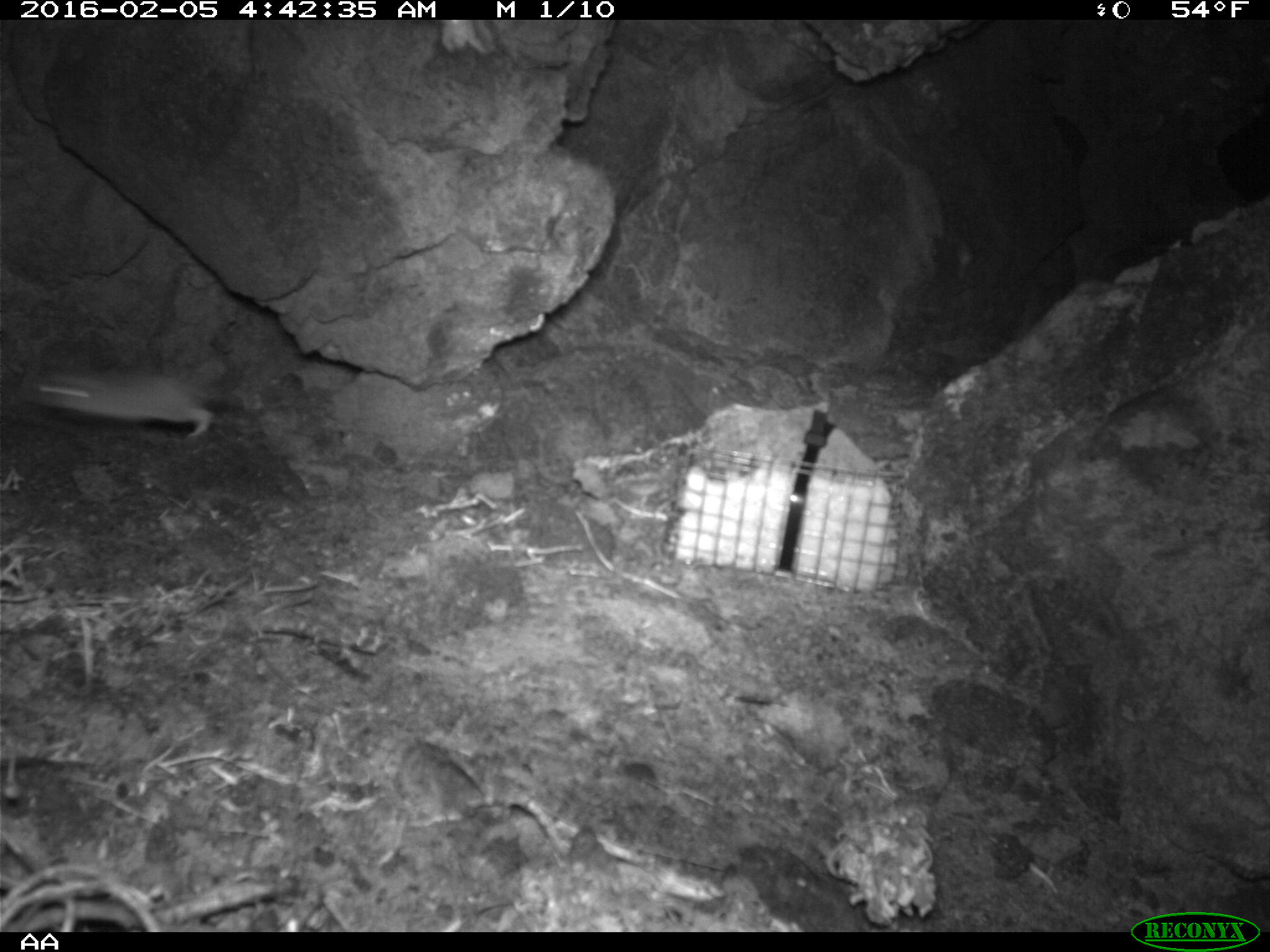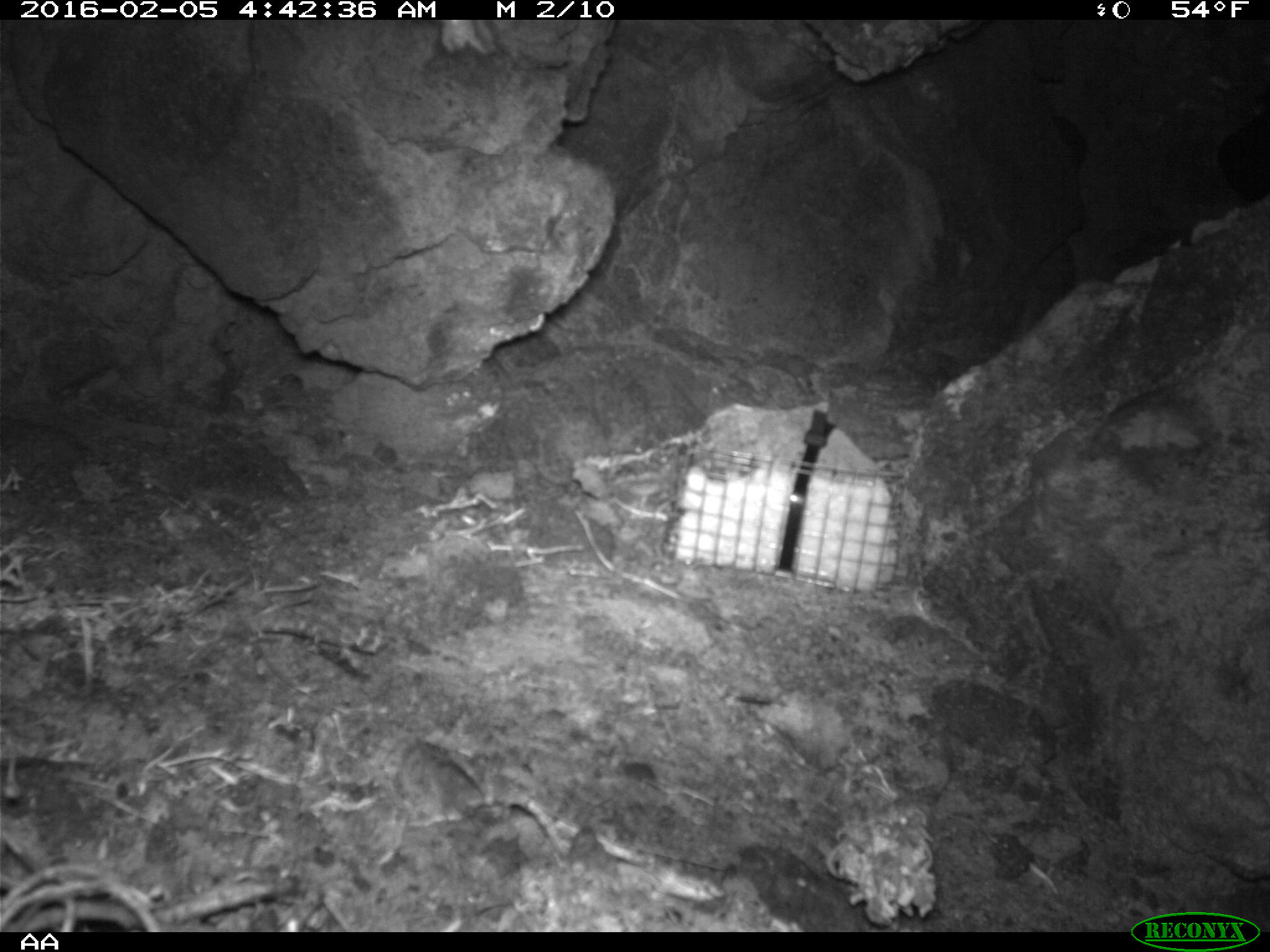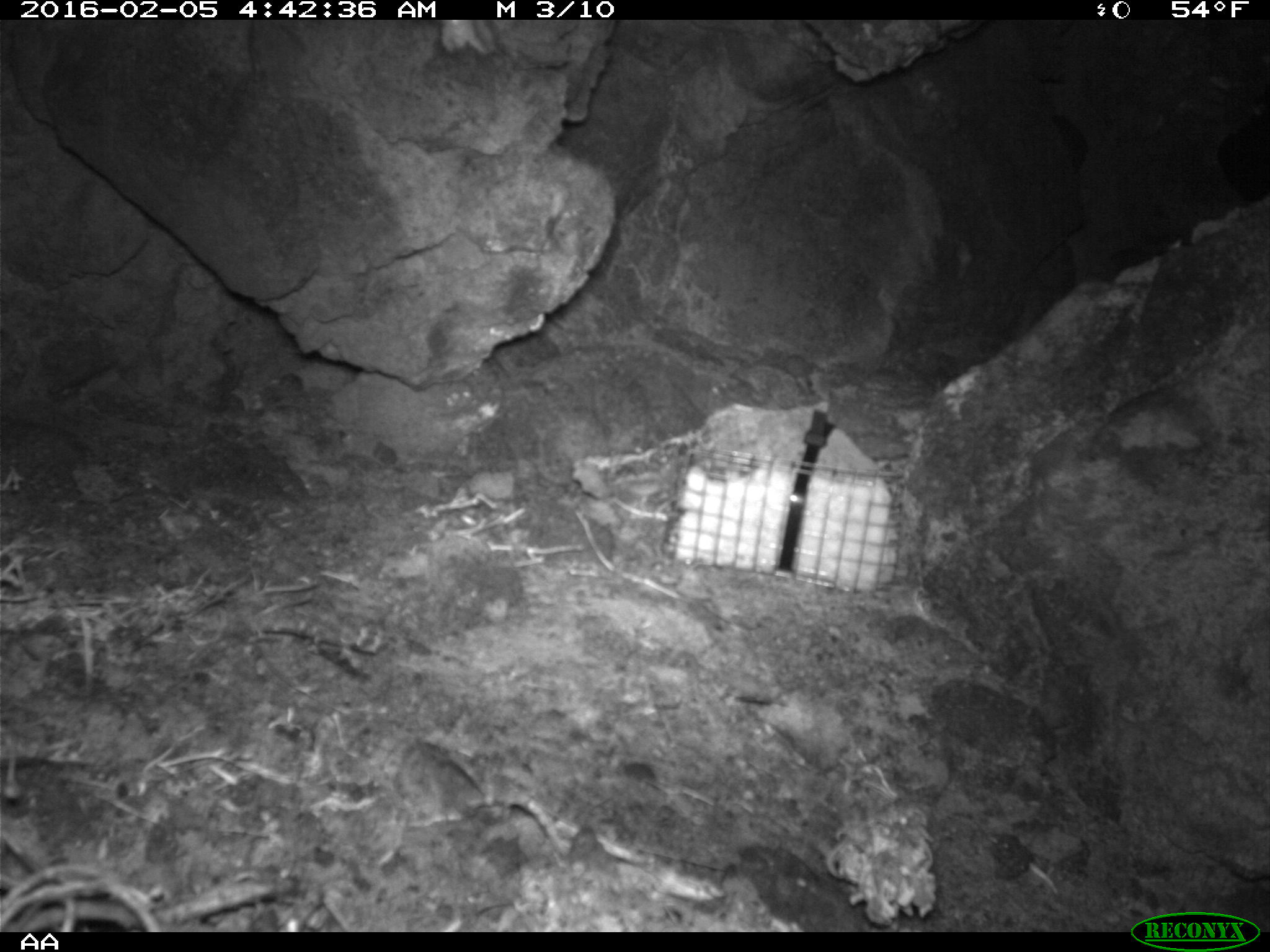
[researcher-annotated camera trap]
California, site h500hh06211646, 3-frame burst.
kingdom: Animalia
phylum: Chordata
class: Mammalia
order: Rodentia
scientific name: Rodentia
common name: rodent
Rodent (Rodentia).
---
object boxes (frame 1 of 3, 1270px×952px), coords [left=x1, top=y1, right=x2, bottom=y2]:
rodent: [left=22, top=368, right=216, bottom=441]